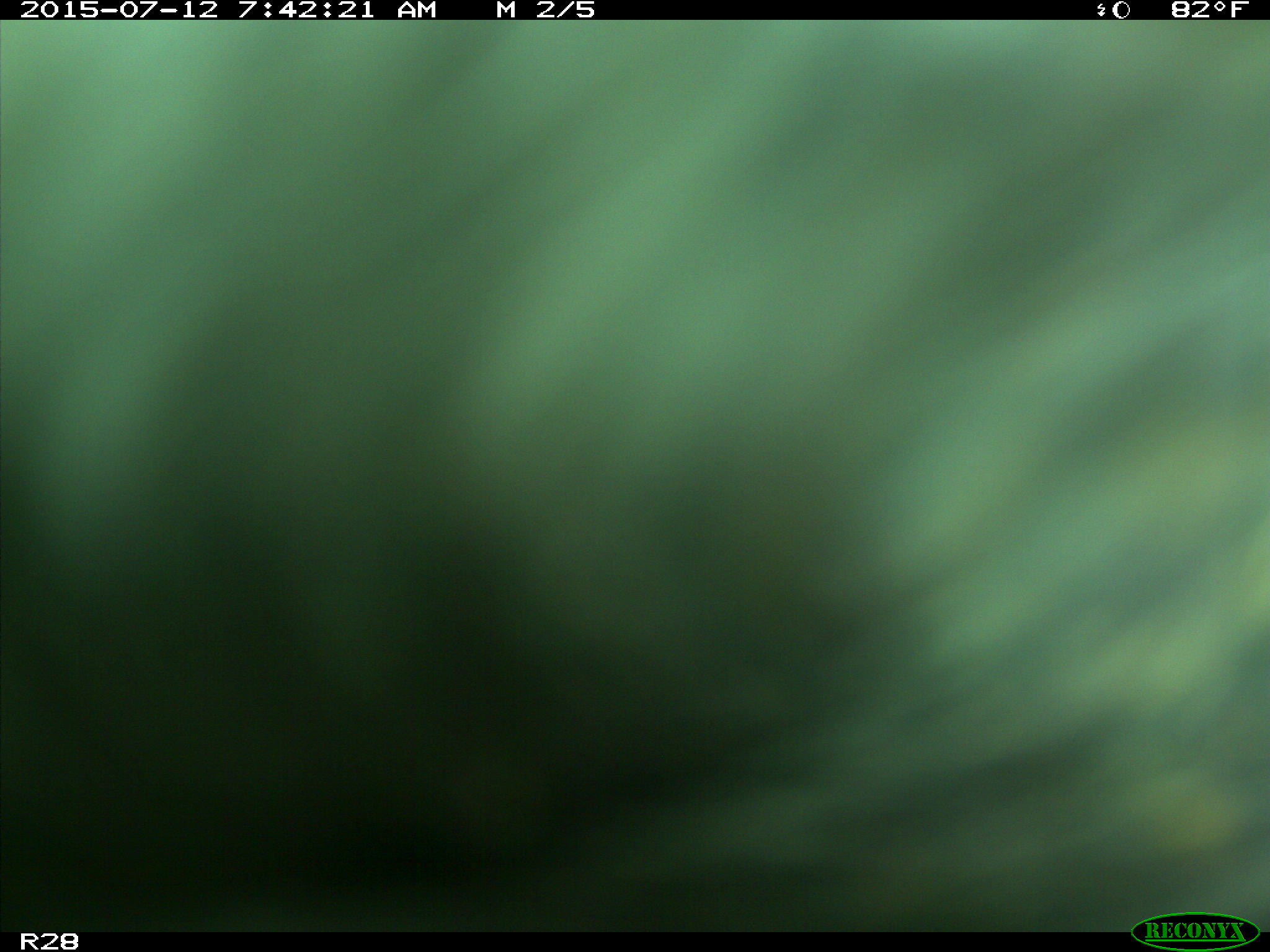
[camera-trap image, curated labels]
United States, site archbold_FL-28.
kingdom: Animalia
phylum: Chordata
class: Mammalia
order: Artiodactyla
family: Bovidae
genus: Bos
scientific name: Bos taurus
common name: domestic cow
Bos taurus (domestic cow).